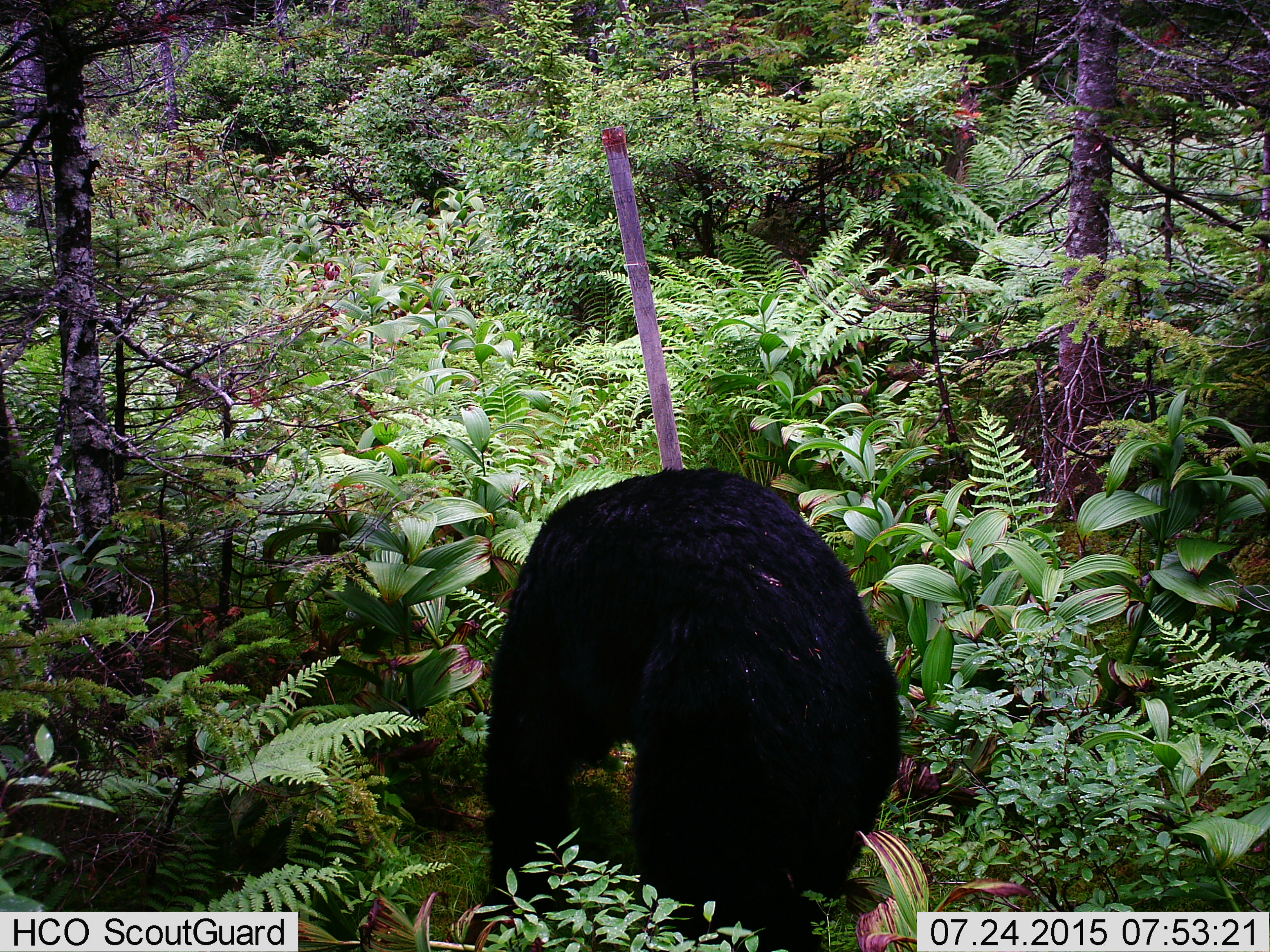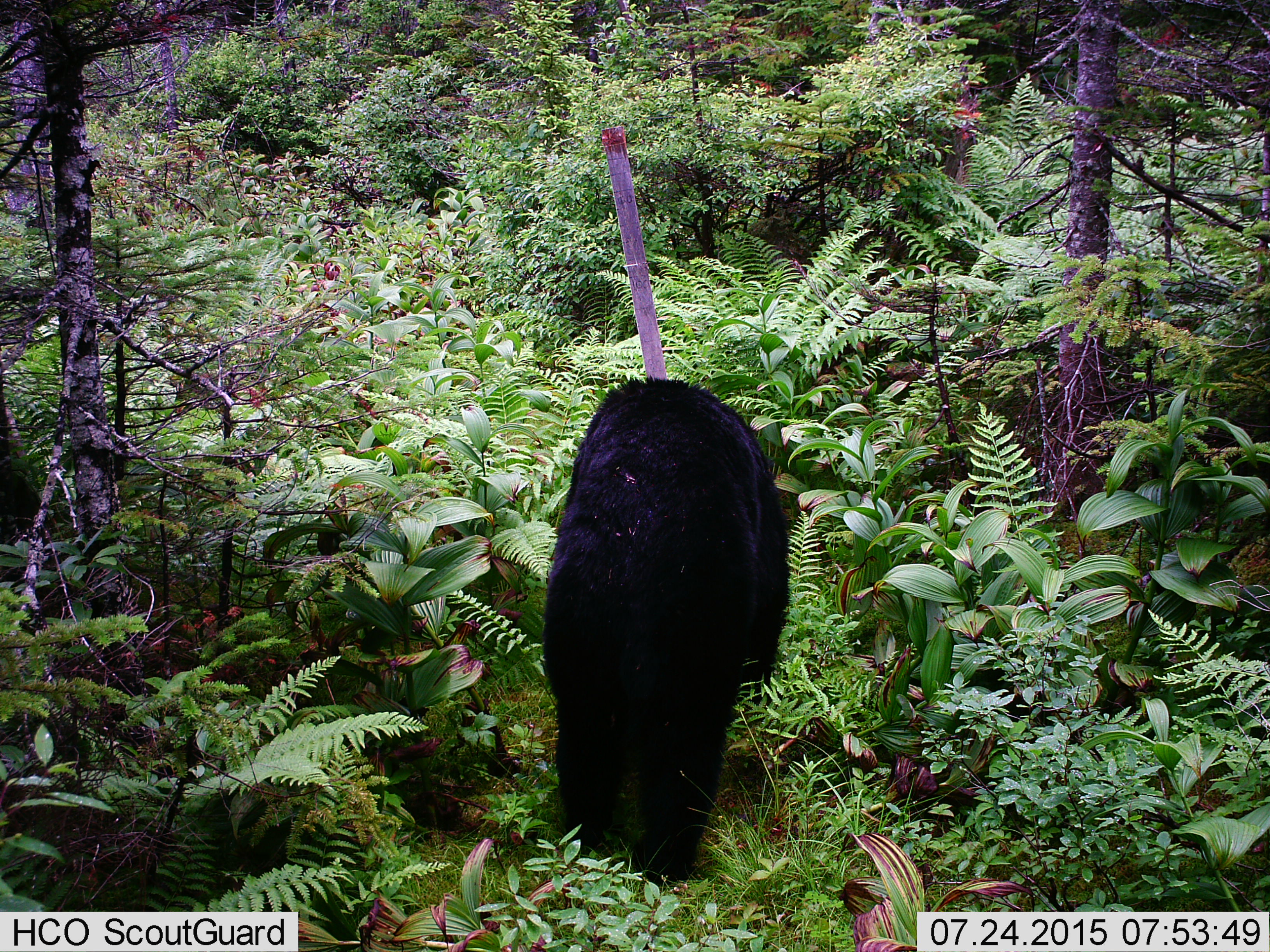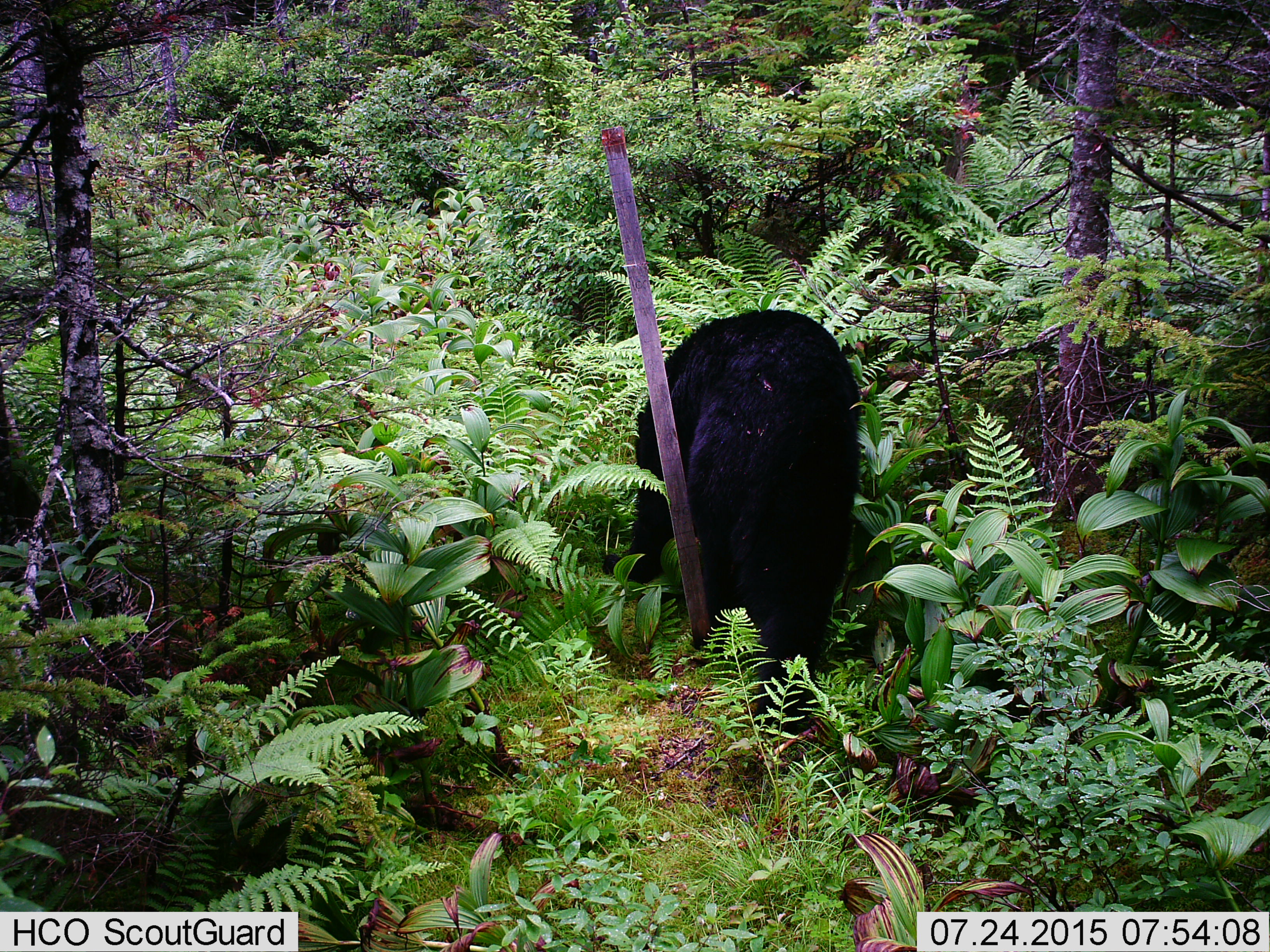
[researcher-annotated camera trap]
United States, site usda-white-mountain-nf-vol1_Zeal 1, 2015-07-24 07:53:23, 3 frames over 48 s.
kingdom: Animalia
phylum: Chordata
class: Mammalia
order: Carnivora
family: Ursidae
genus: Ursus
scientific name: Ursus americanus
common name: black bear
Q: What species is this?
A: Black bear (Ursus americanus).